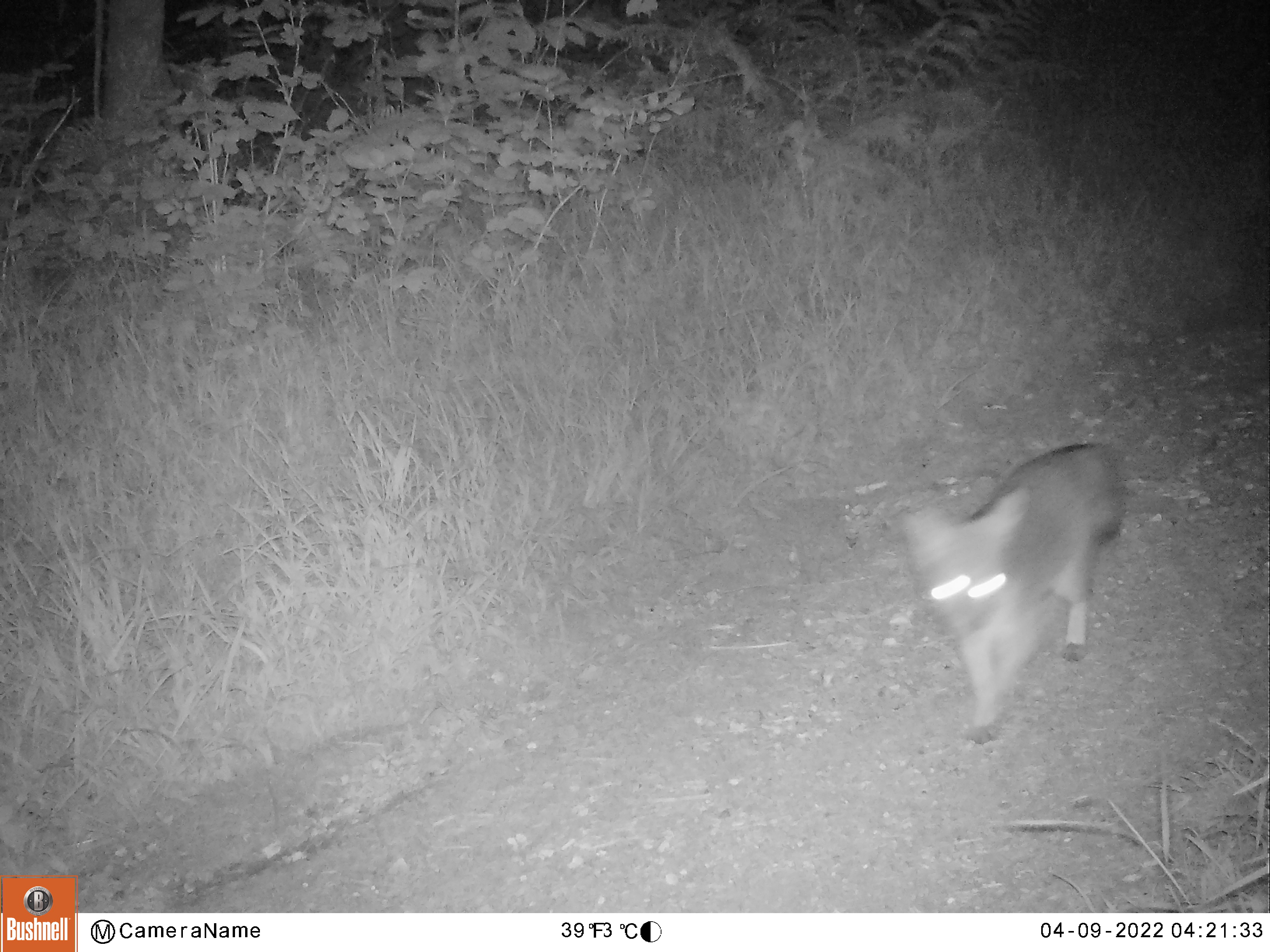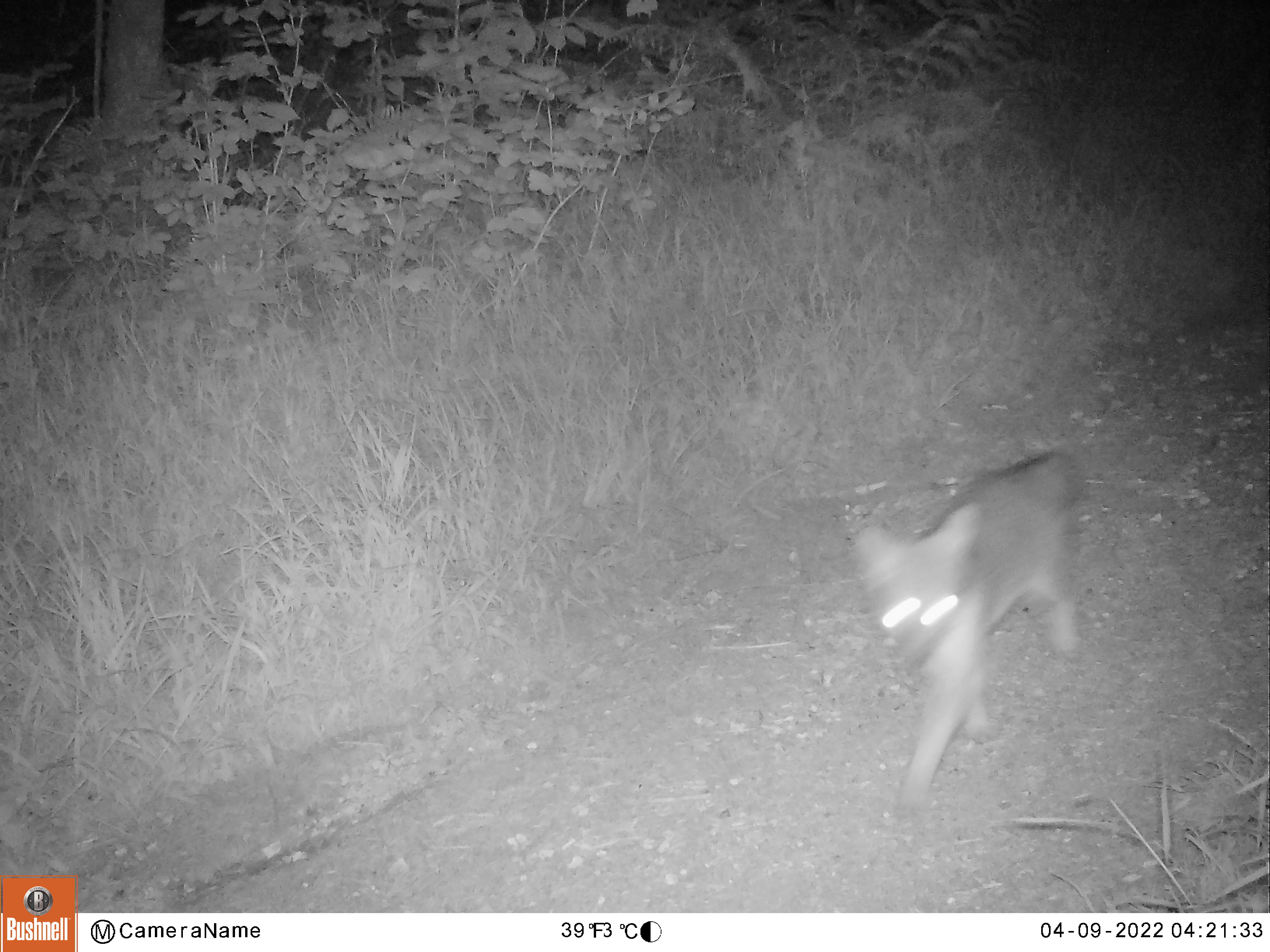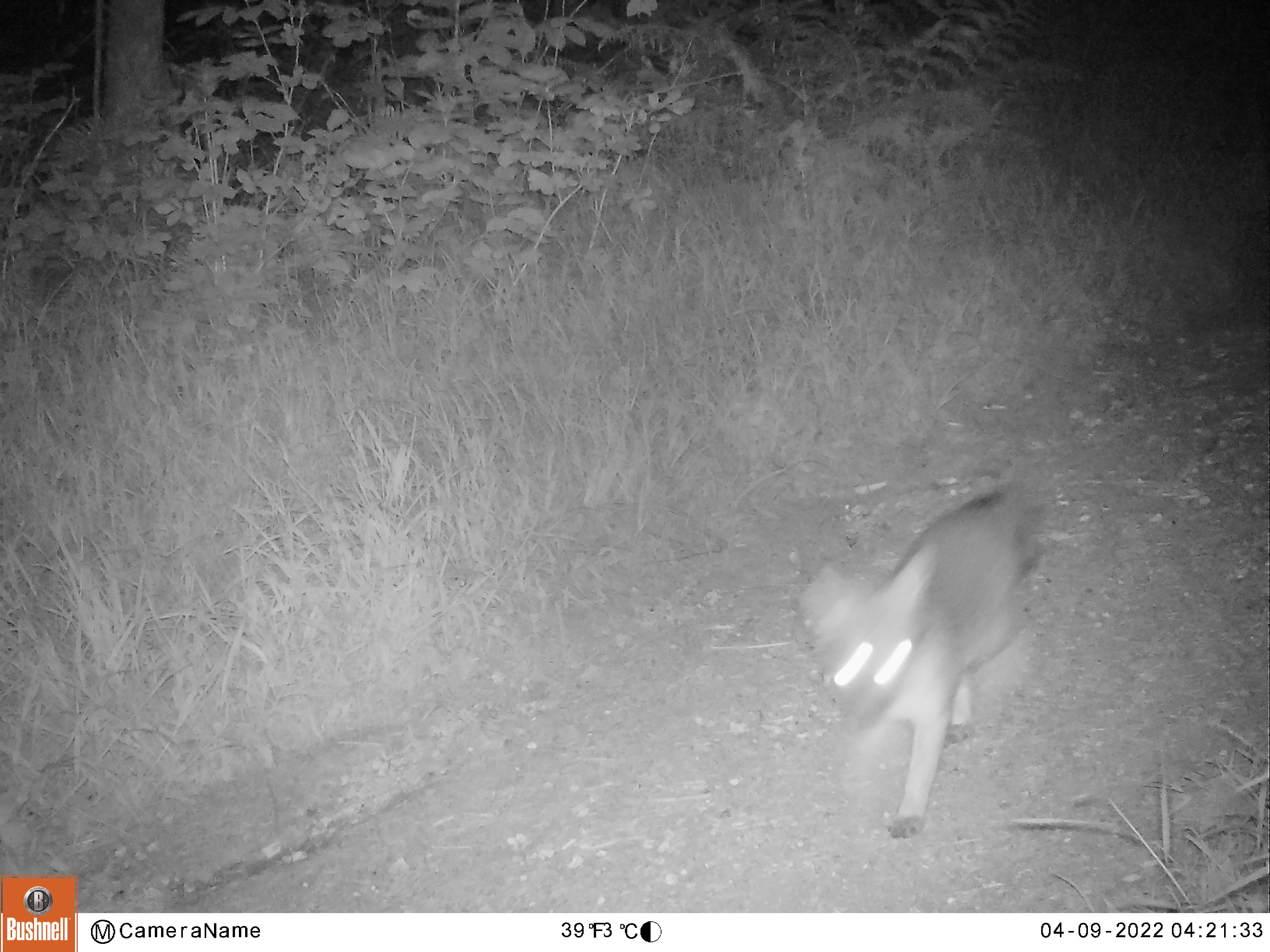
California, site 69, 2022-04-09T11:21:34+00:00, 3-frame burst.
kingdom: Animalia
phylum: Chordata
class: Mammalia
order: Carnivora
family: Canidae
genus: Urocyon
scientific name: Urocyon cinereoargenteus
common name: gray fox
Gray fox (Urocyon cinereoargenteus).